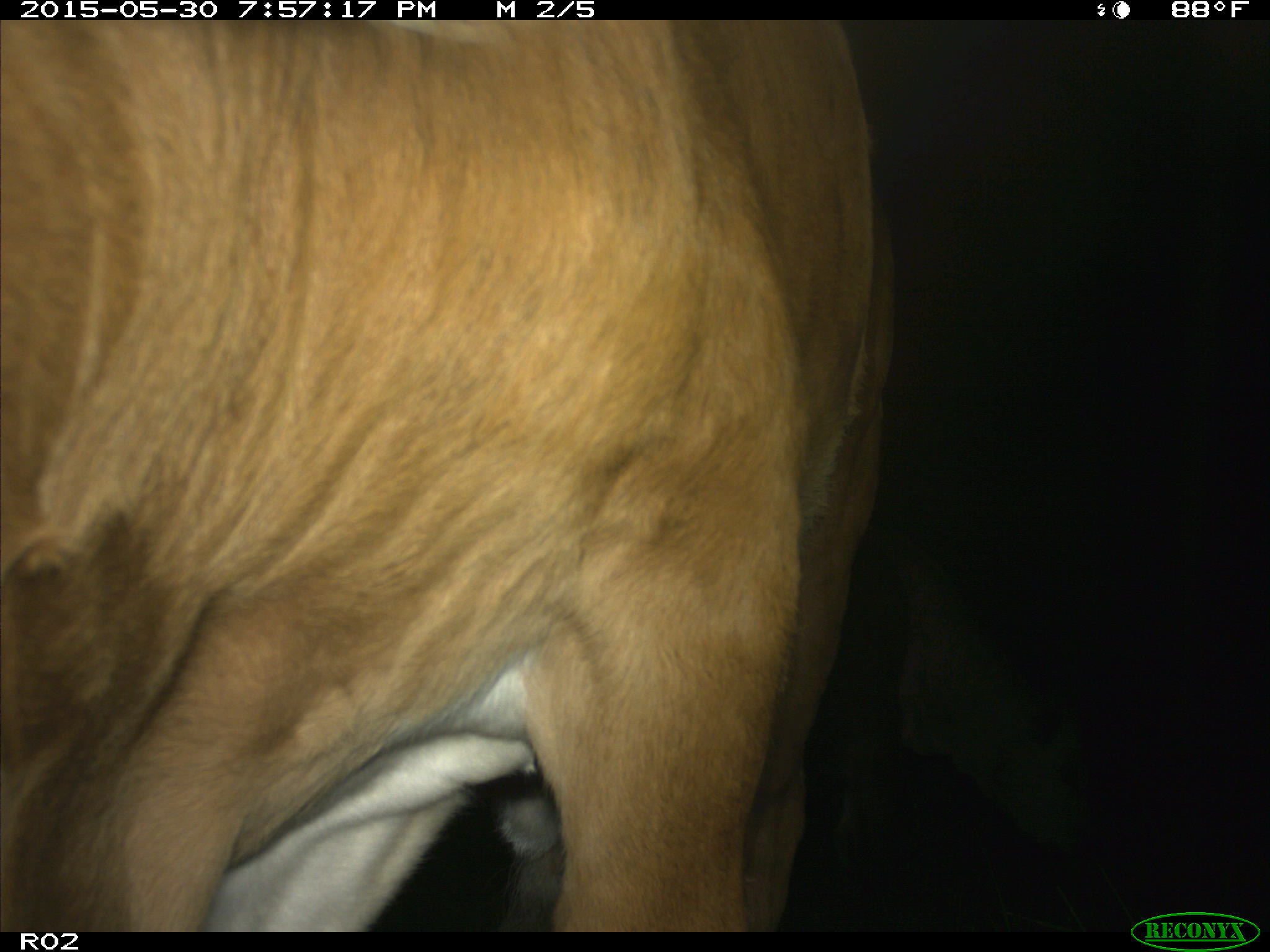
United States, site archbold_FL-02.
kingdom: Animalia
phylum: Chordata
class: Mammalia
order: Artiodactyla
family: Bovidae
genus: Bos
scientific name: Bos taurus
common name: domestic cow